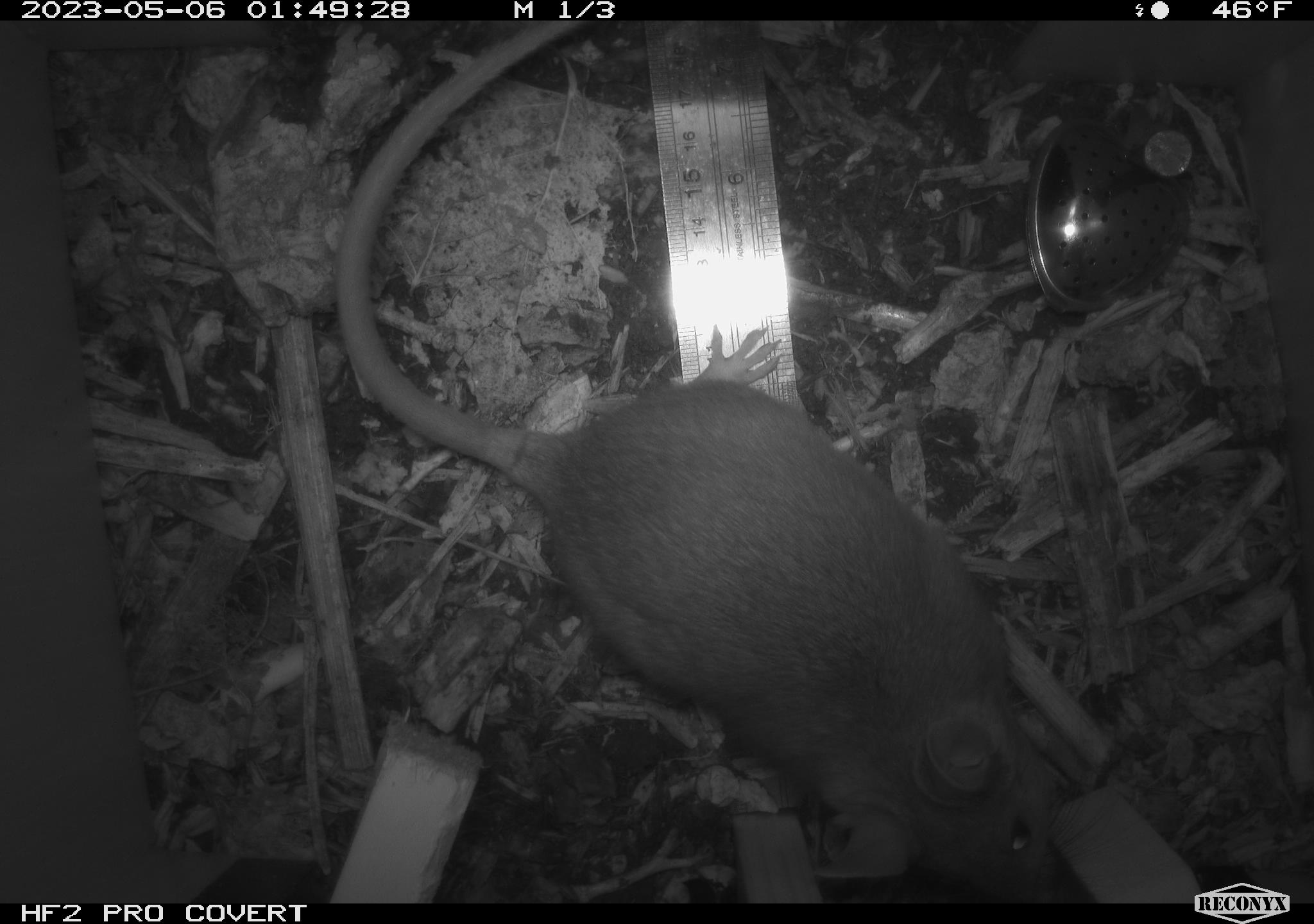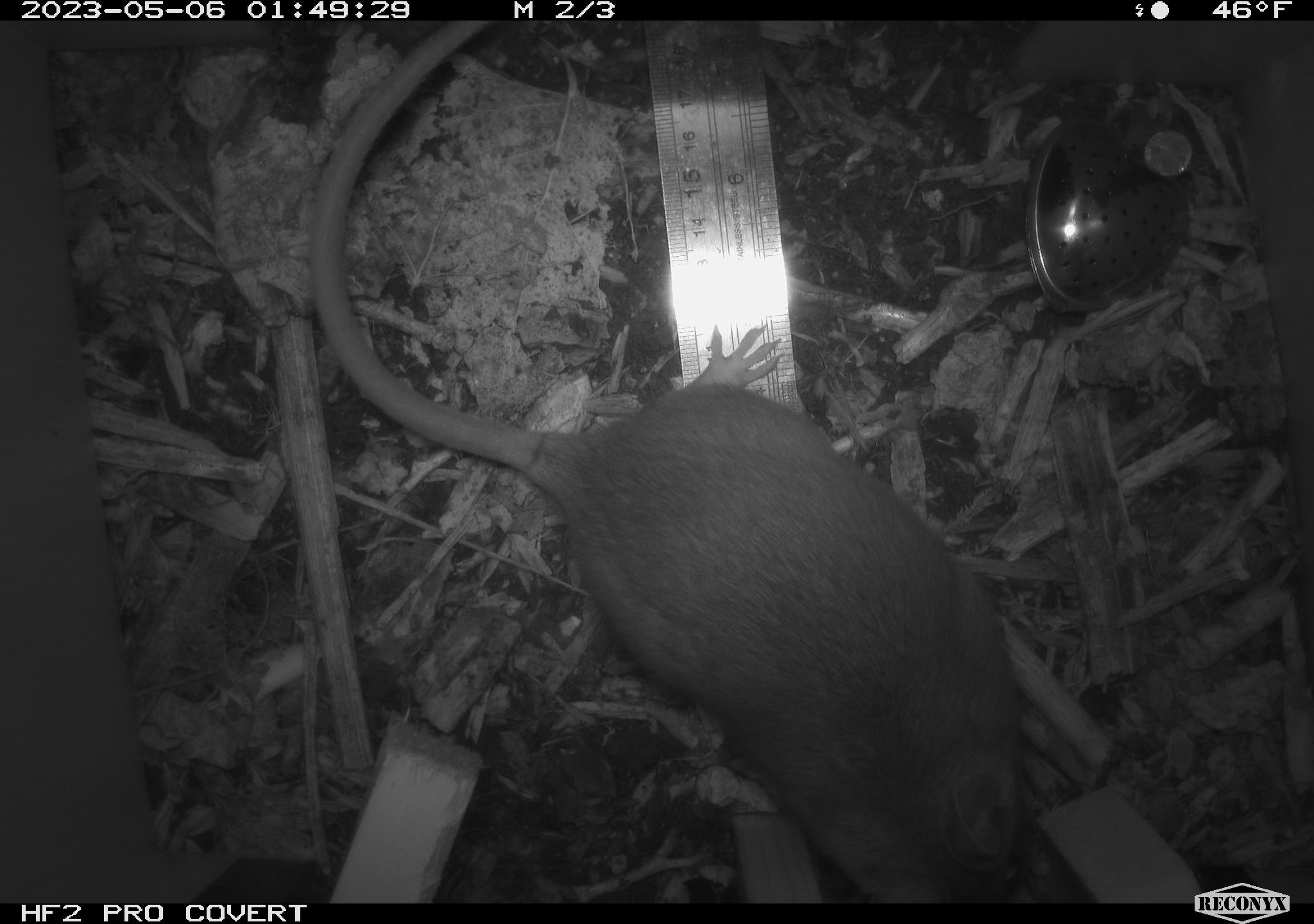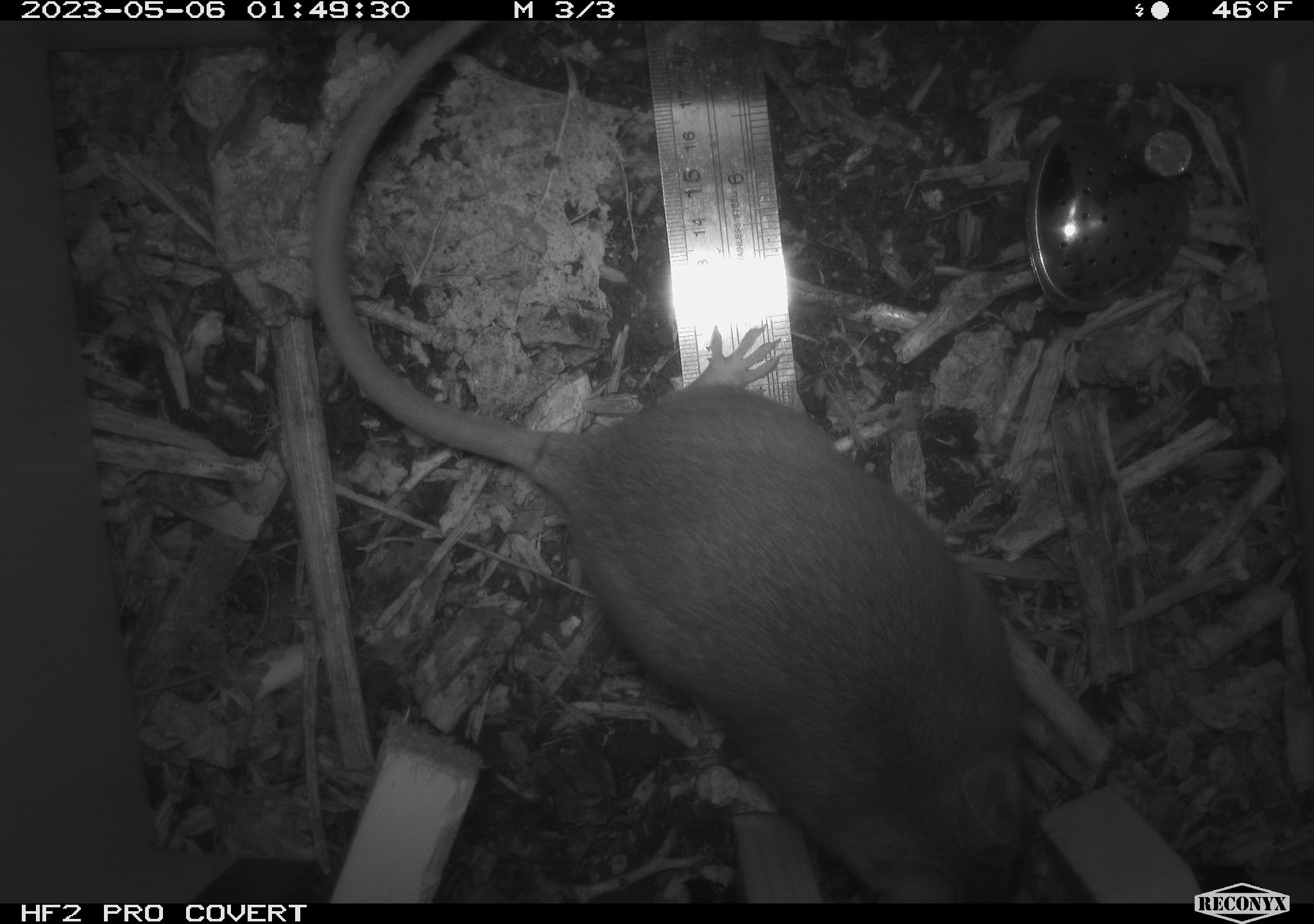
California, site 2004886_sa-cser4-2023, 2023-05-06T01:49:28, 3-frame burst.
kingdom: Animalia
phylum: Chordata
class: Mammalia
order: Rodentia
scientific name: Rodentia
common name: mouse species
Mouse species (Rodentia).